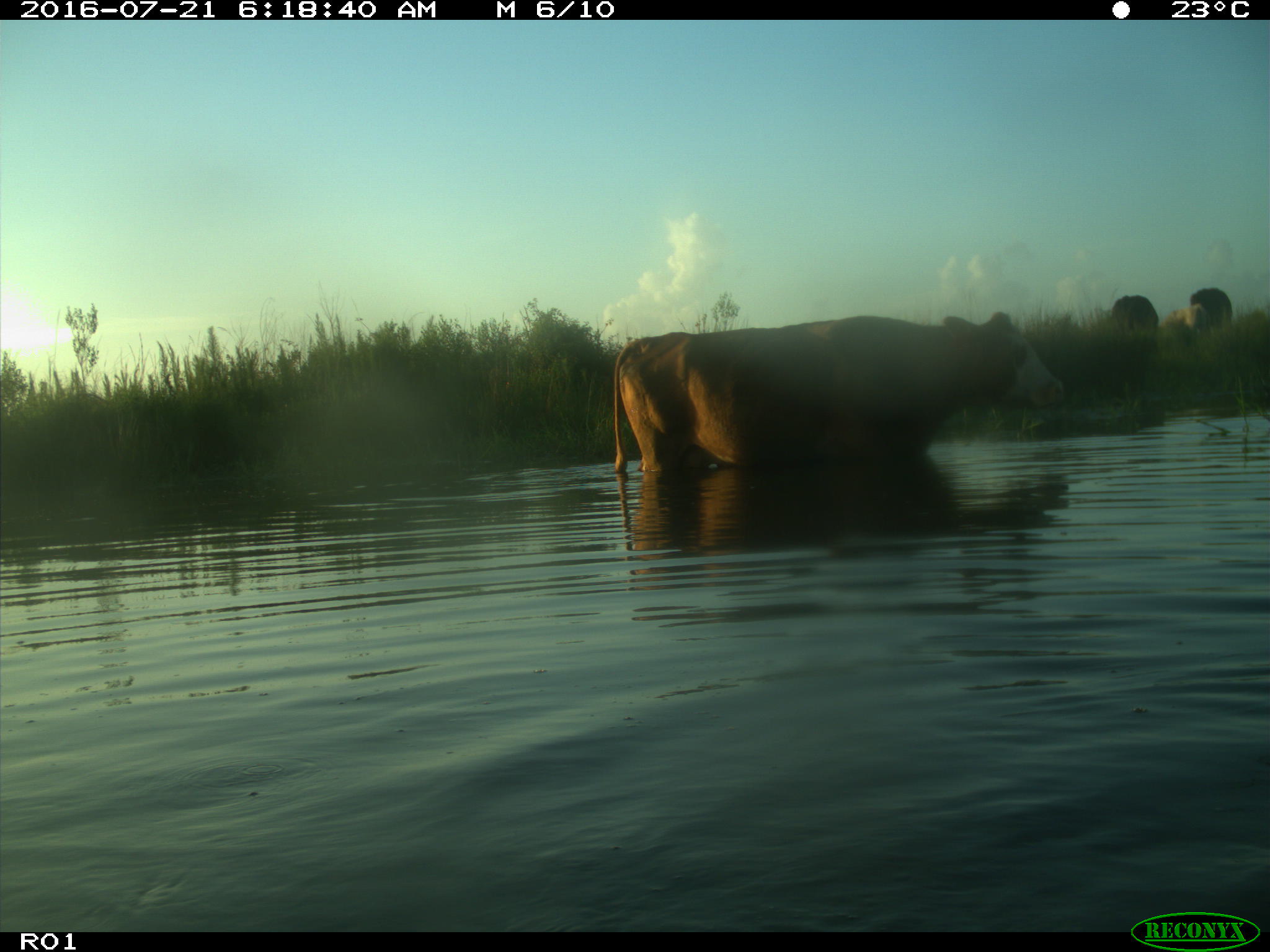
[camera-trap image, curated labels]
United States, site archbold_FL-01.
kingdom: Animalia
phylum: Chordata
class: Mammalia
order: Artiodactyla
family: Bovidae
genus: Bos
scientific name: Bos taurus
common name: domestic cow